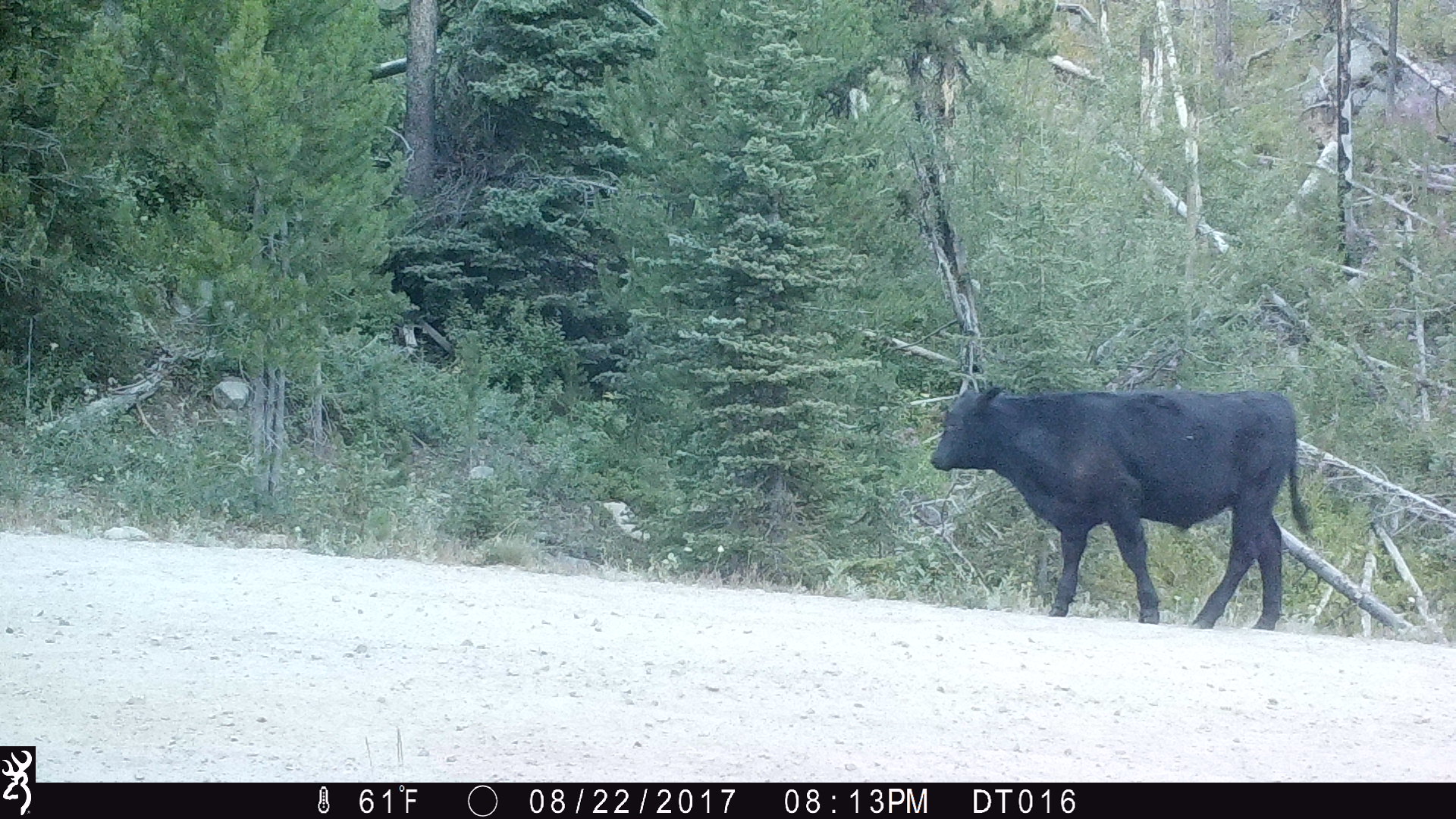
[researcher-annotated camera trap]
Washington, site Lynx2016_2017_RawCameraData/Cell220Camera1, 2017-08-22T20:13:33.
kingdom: Animalia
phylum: Chordata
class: Mammalia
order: Artiodactyla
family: Bovidae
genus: Bos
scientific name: Bos taurus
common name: domestic cattle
Domestic cattle (Bos taurus). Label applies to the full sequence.